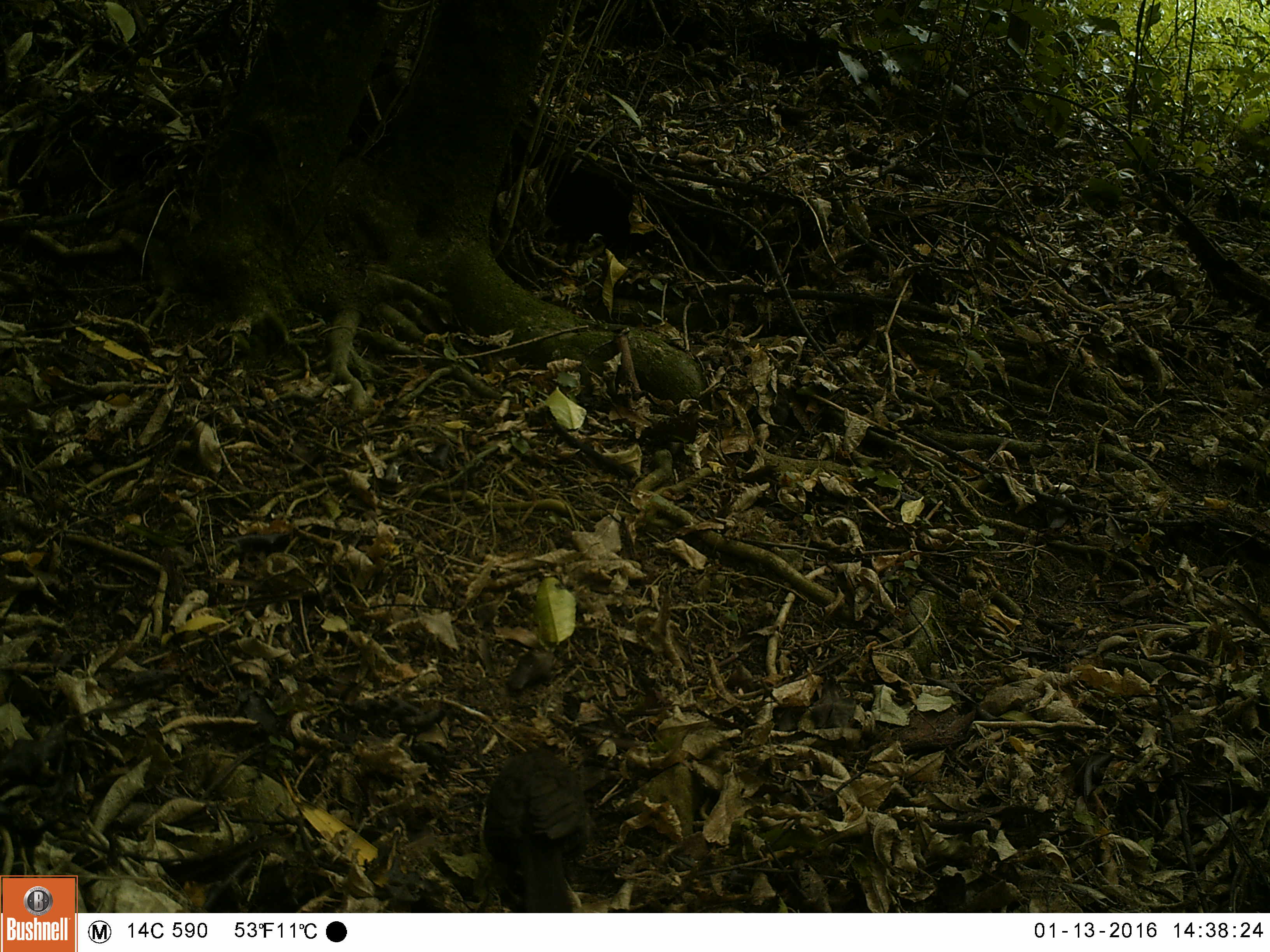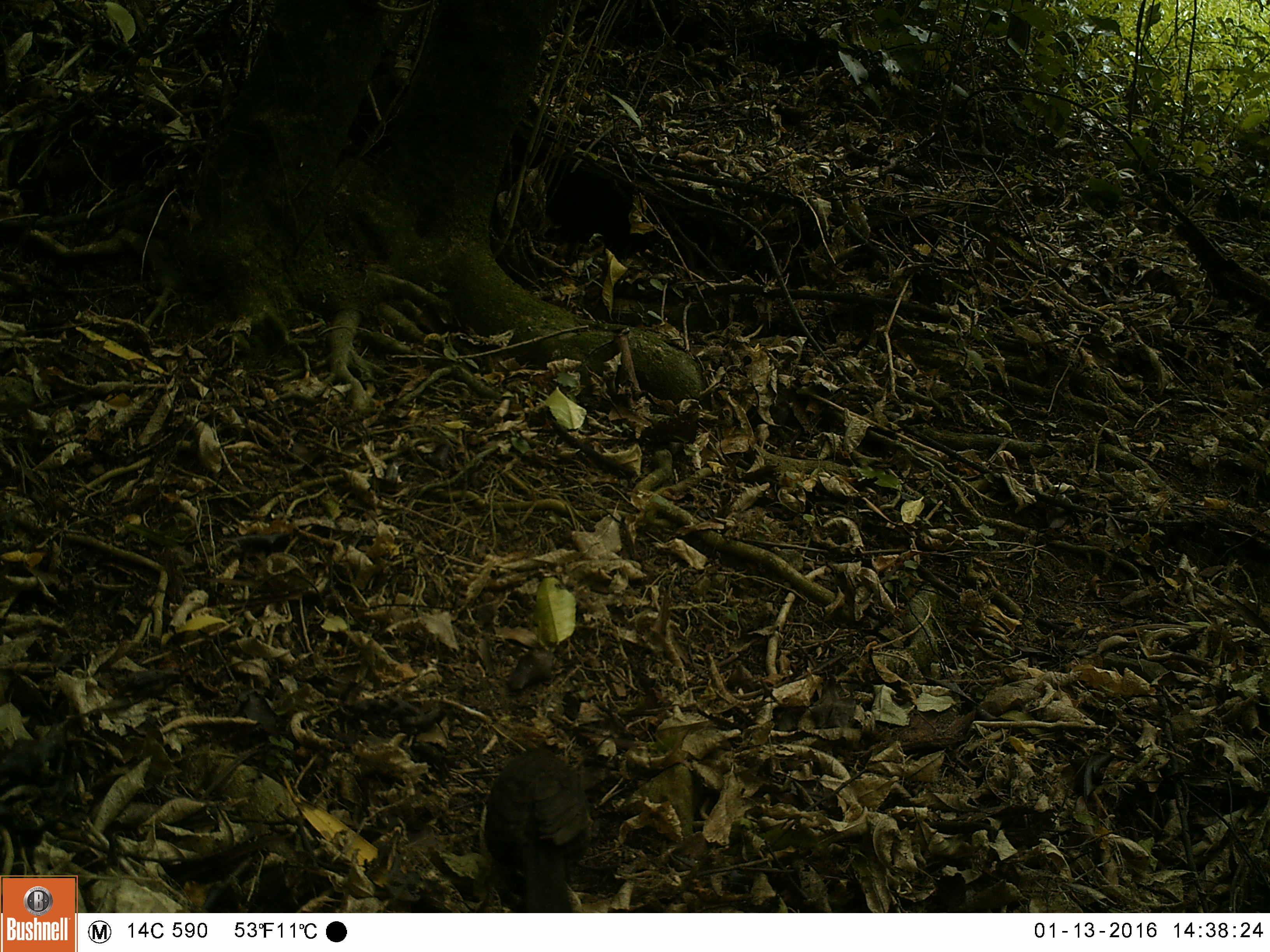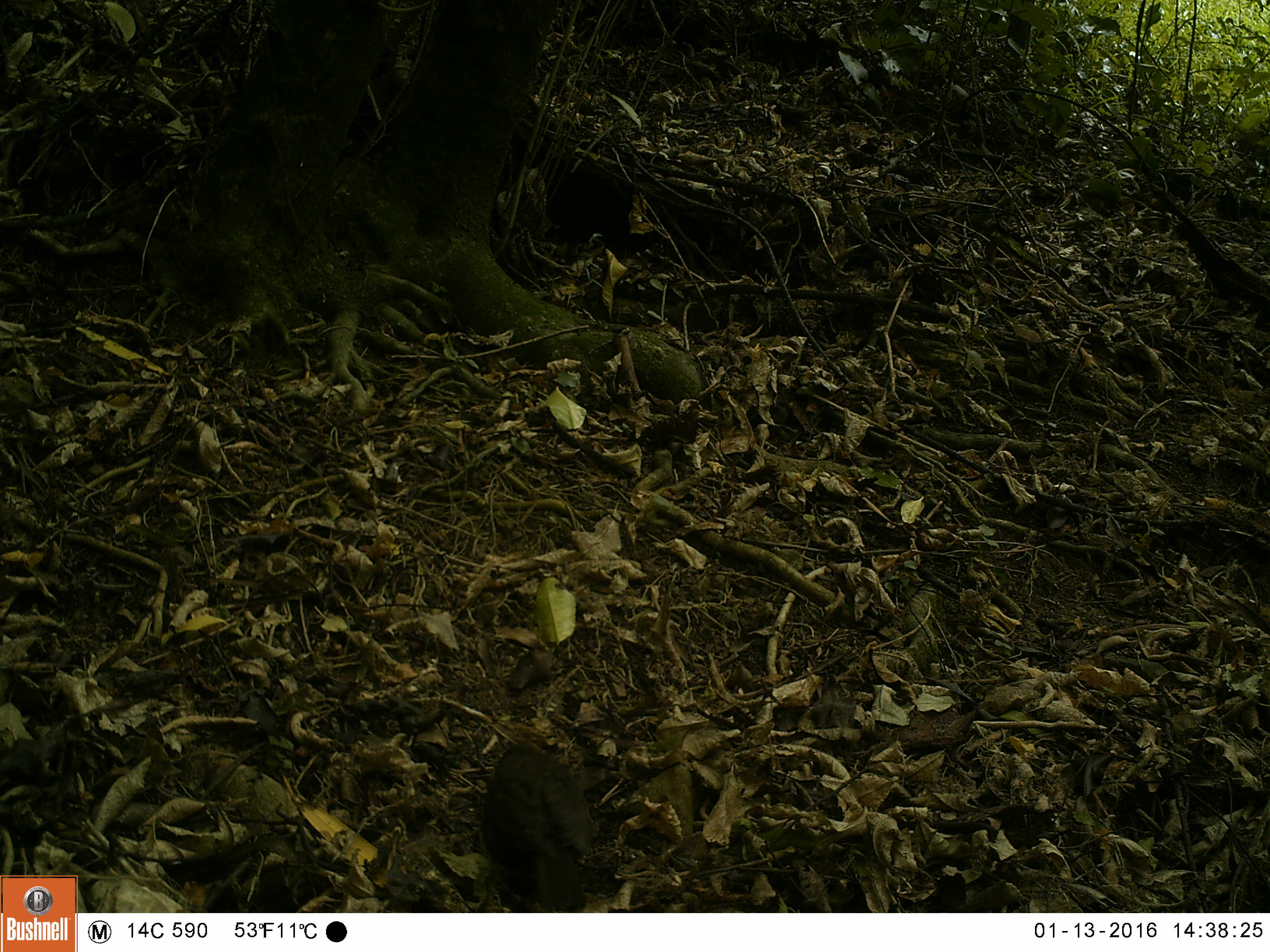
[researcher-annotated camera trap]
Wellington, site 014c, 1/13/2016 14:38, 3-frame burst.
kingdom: Animalia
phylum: Chordata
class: Aves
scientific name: Aves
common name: bird